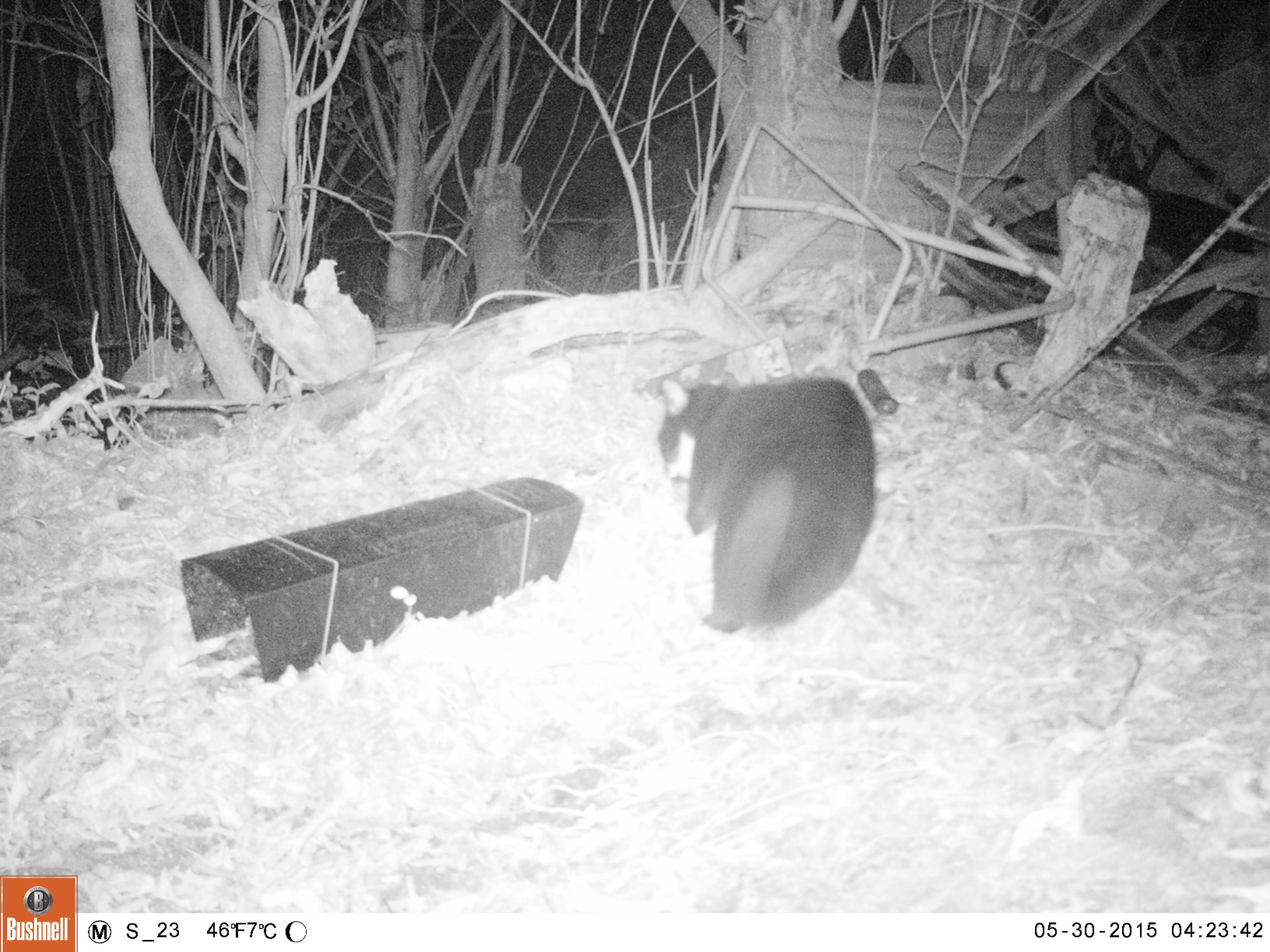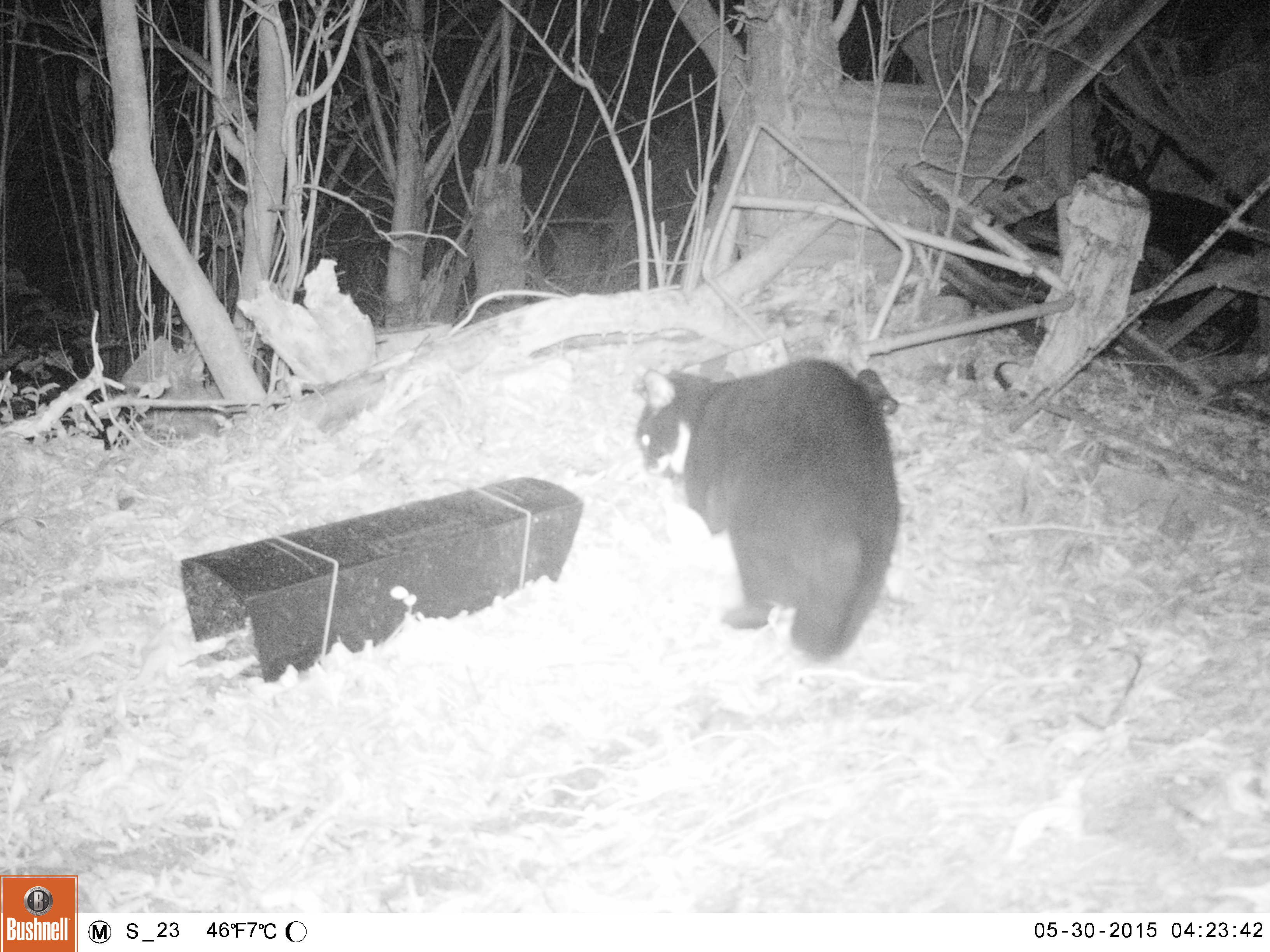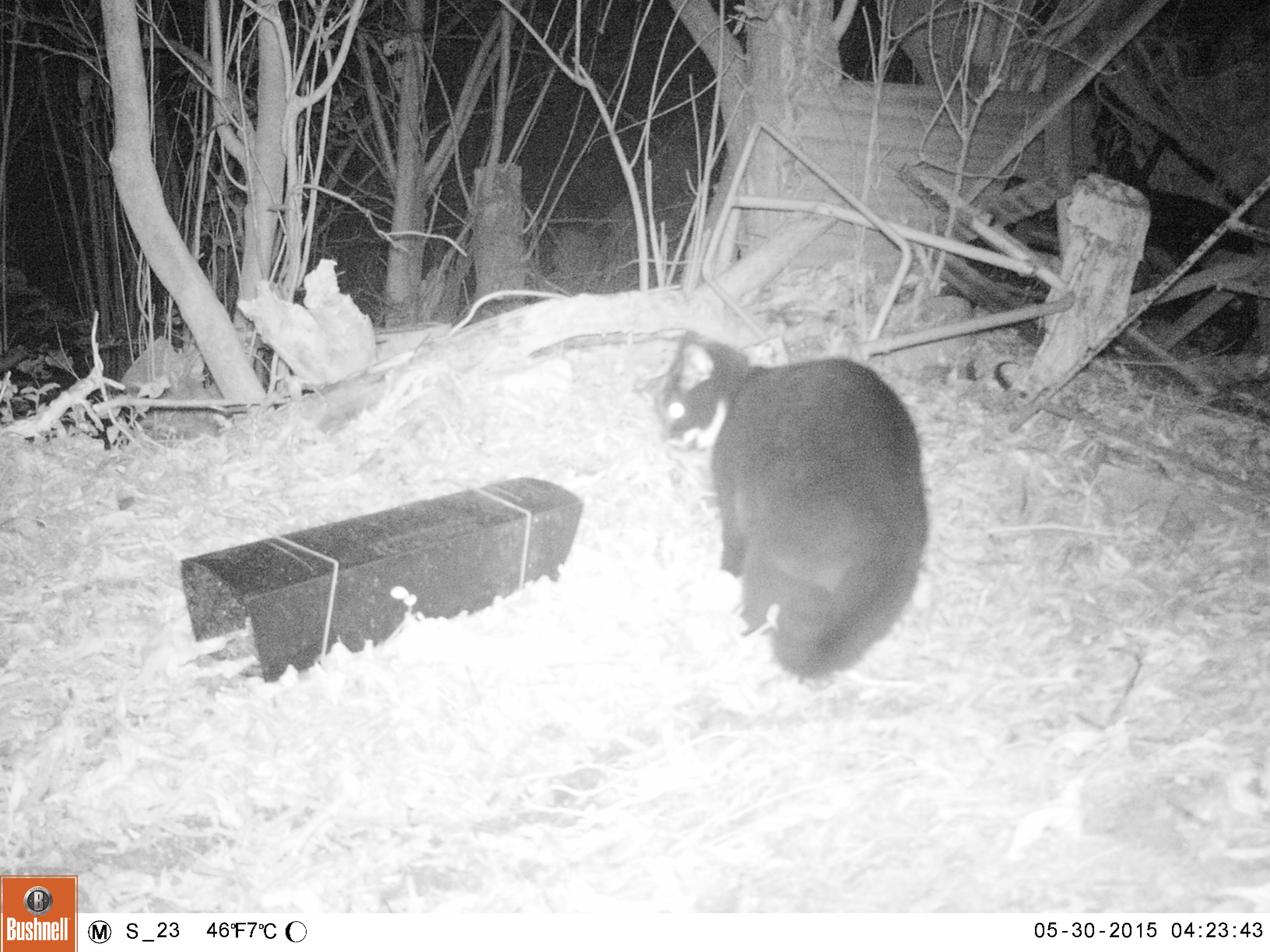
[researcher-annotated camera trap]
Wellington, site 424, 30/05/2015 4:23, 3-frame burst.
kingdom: Animalia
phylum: Chordata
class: Mammalia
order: Carnivora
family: Felidae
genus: Felis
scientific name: Felis catus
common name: cat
Cat (Felis catus).